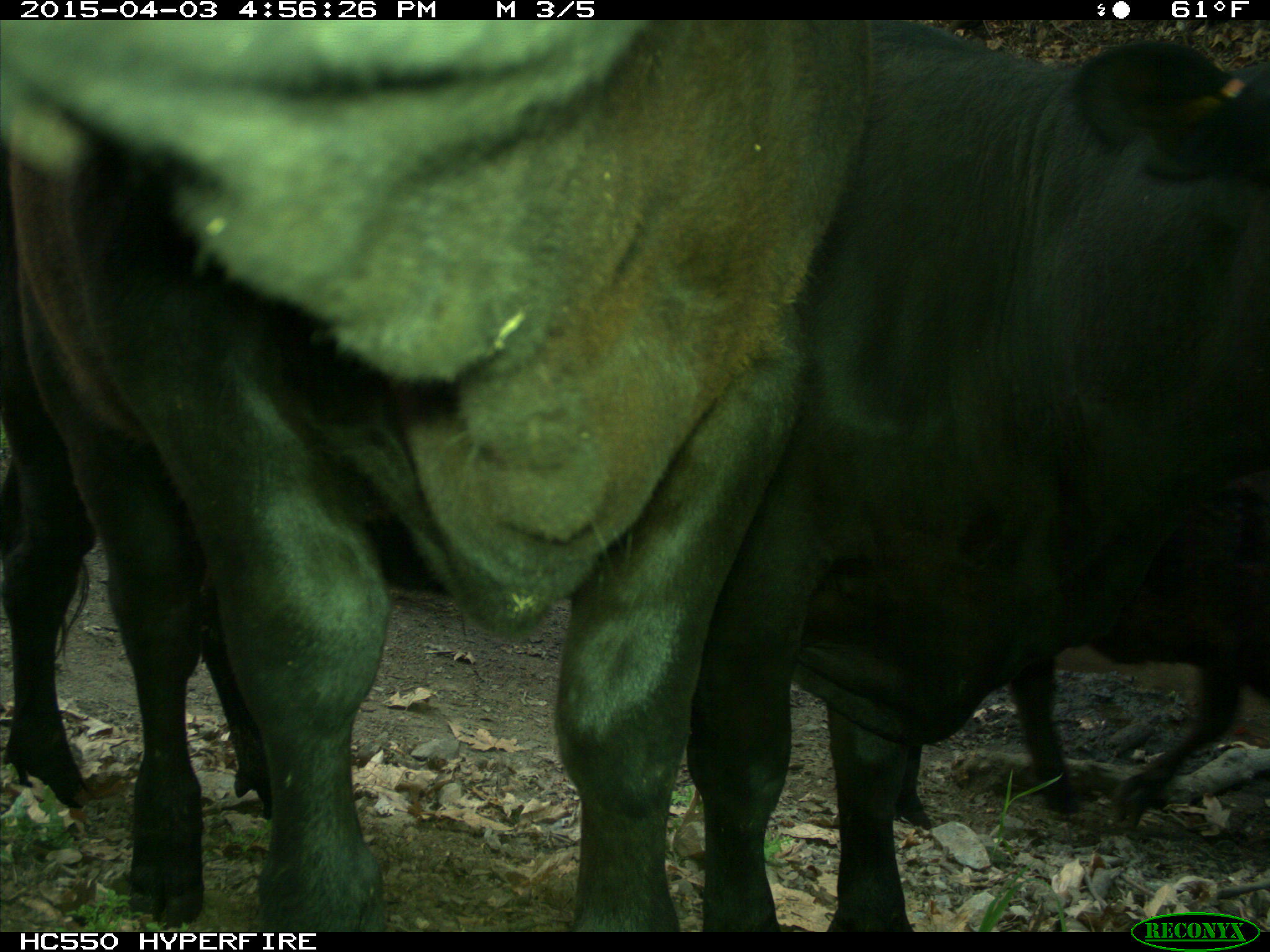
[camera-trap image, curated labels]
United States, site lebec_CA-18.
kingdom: Animalia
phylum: Chordata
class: Mammalia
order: Artiodactyla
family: Bovidae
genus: Bos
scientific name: Bos taurus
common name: domestic cow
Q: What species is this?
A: Bos taurus (domestic cow).